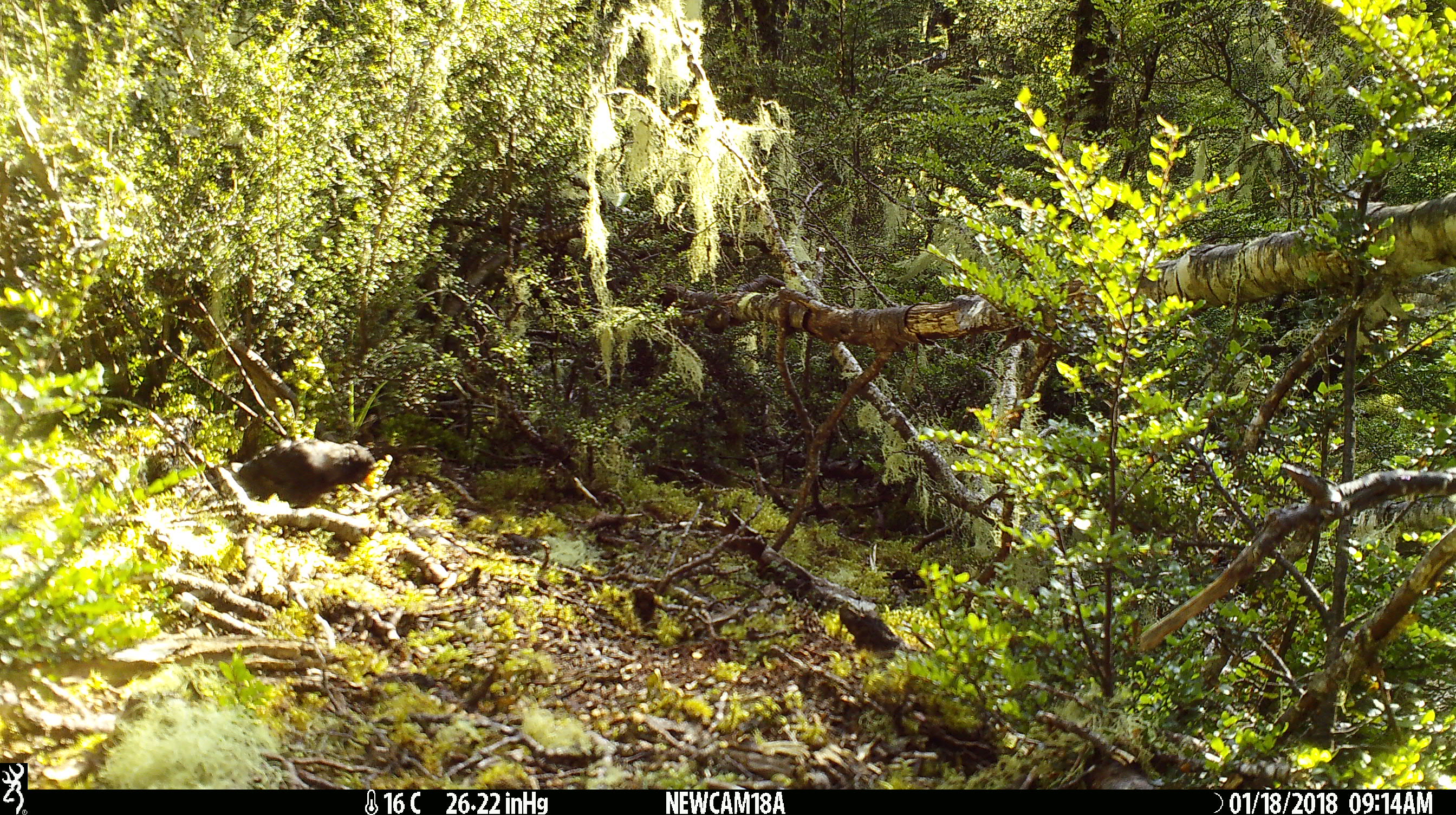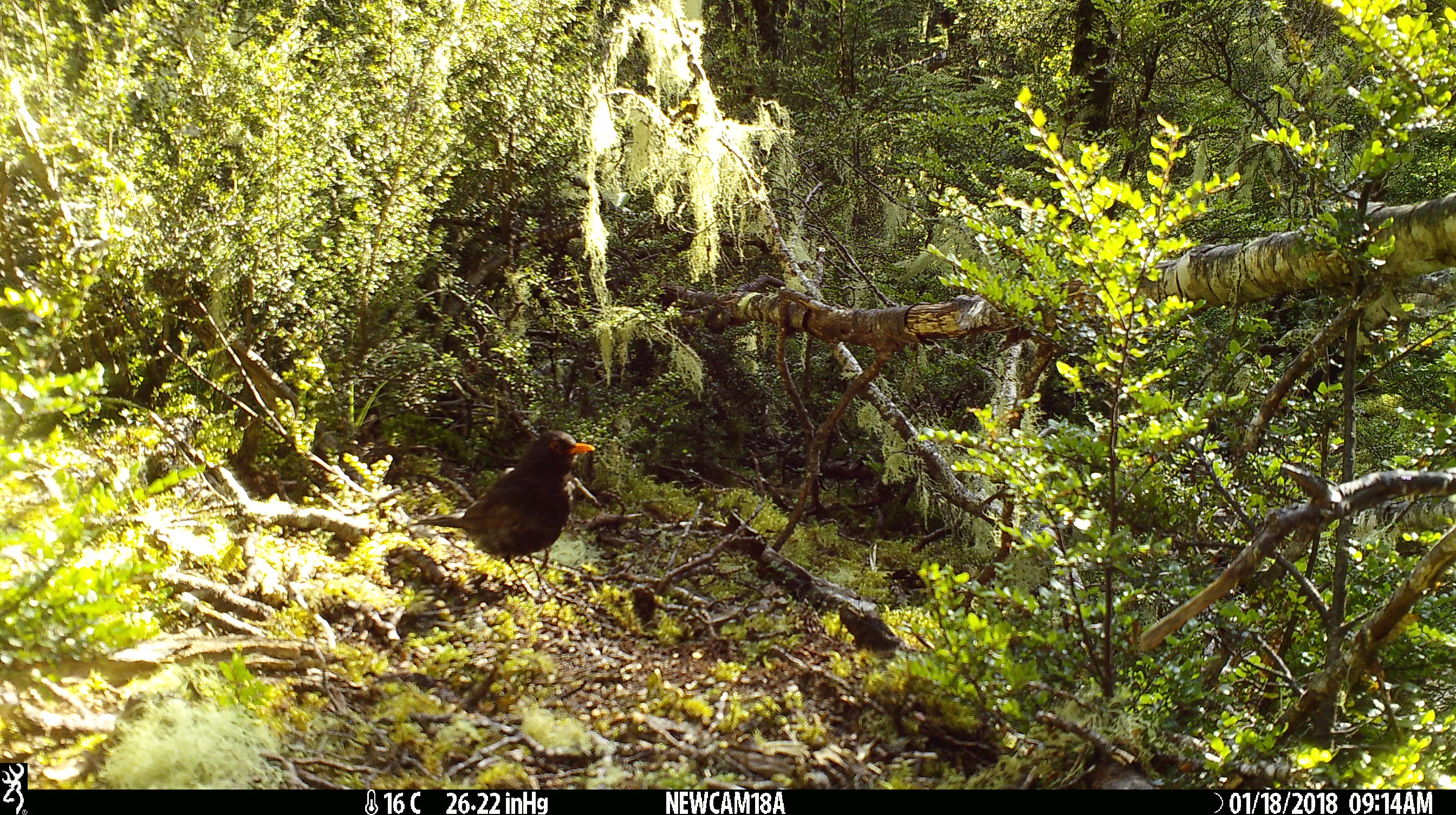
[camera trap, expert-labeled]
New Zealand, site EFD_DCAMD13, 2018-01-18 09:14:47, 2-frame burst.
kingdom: Animalia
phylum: Chordata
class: Aves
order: Passeriformes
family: Turdidae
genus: Turdus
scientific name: Turdus merula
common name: eurasian blackbird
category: blackbird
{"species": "blackbird (eurasian blackbird) (Turdus merula)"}